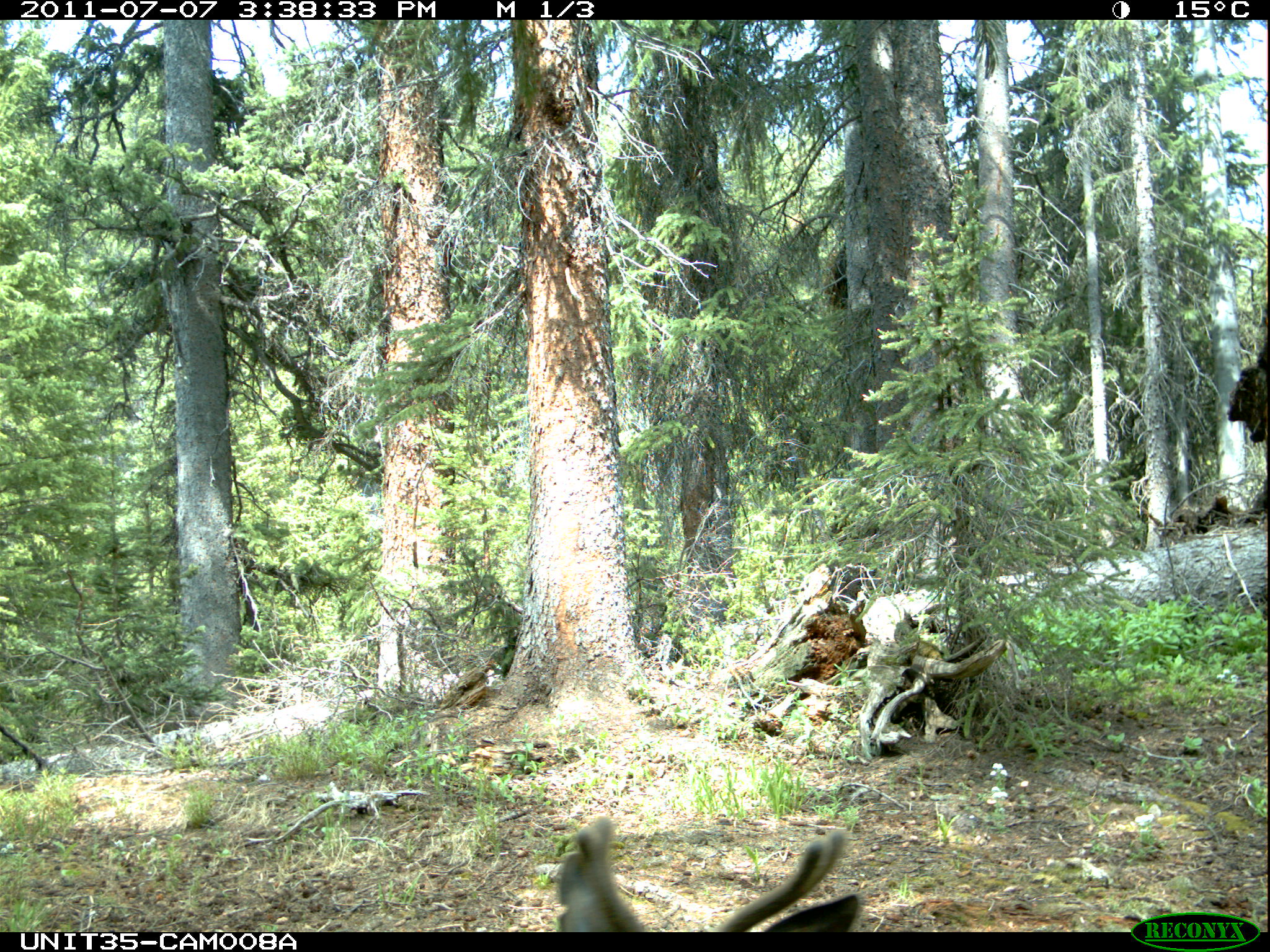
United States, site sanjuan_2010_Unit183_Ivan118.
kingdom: Animalia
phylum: Chordata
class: Mammalia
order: Artiodactyla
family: Cervidae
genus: Odocoileus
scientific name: Odocoileus hemionus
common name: mule deer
Odocoileus hemionus (mule deer).